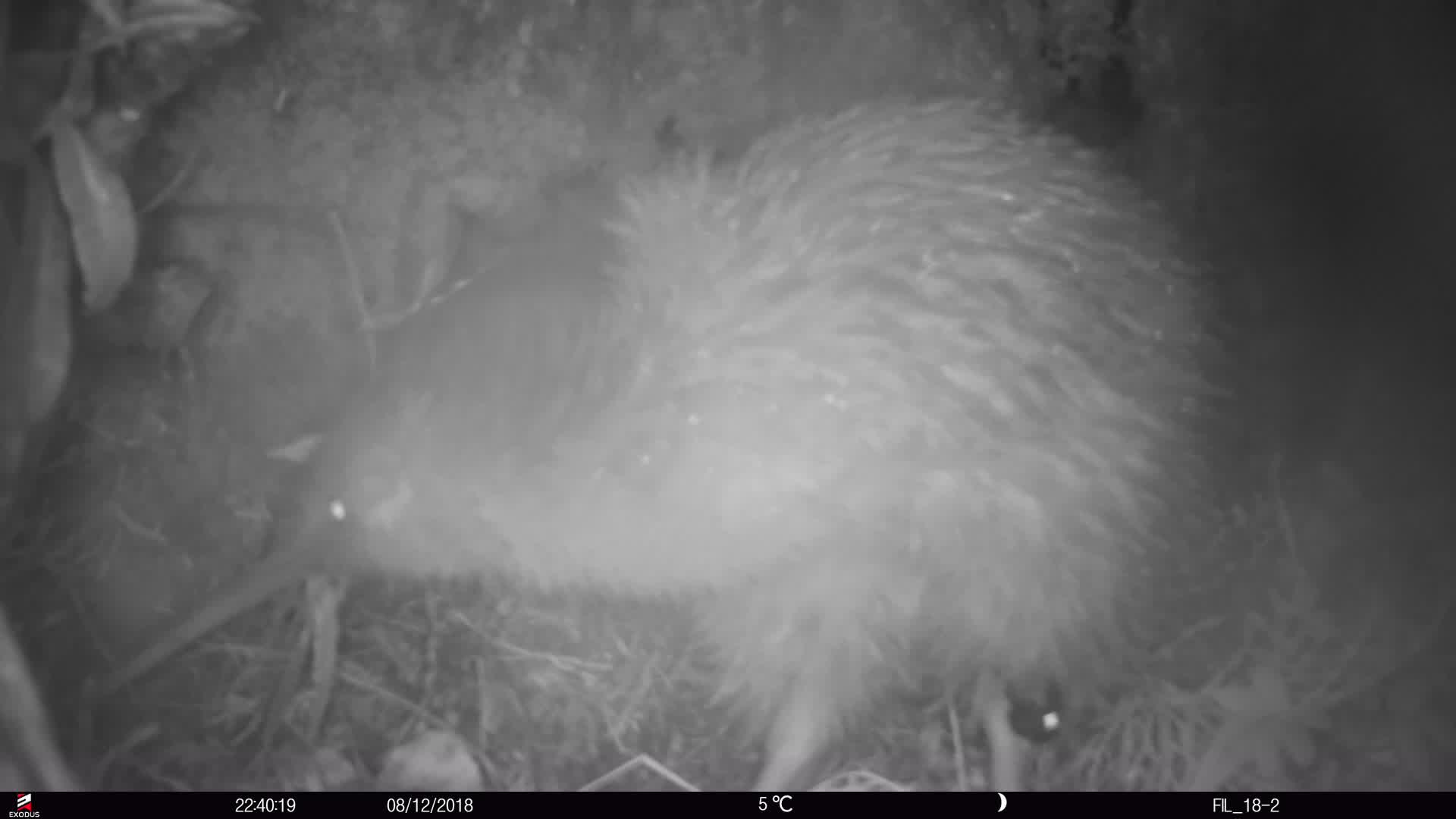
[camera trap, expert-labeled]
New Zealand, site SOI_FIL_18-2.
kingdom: Animalia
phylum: Chordata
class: Aves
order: Apterygiformes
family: Apterygidae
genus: Apteryx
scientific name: Apteryx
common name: kiwi